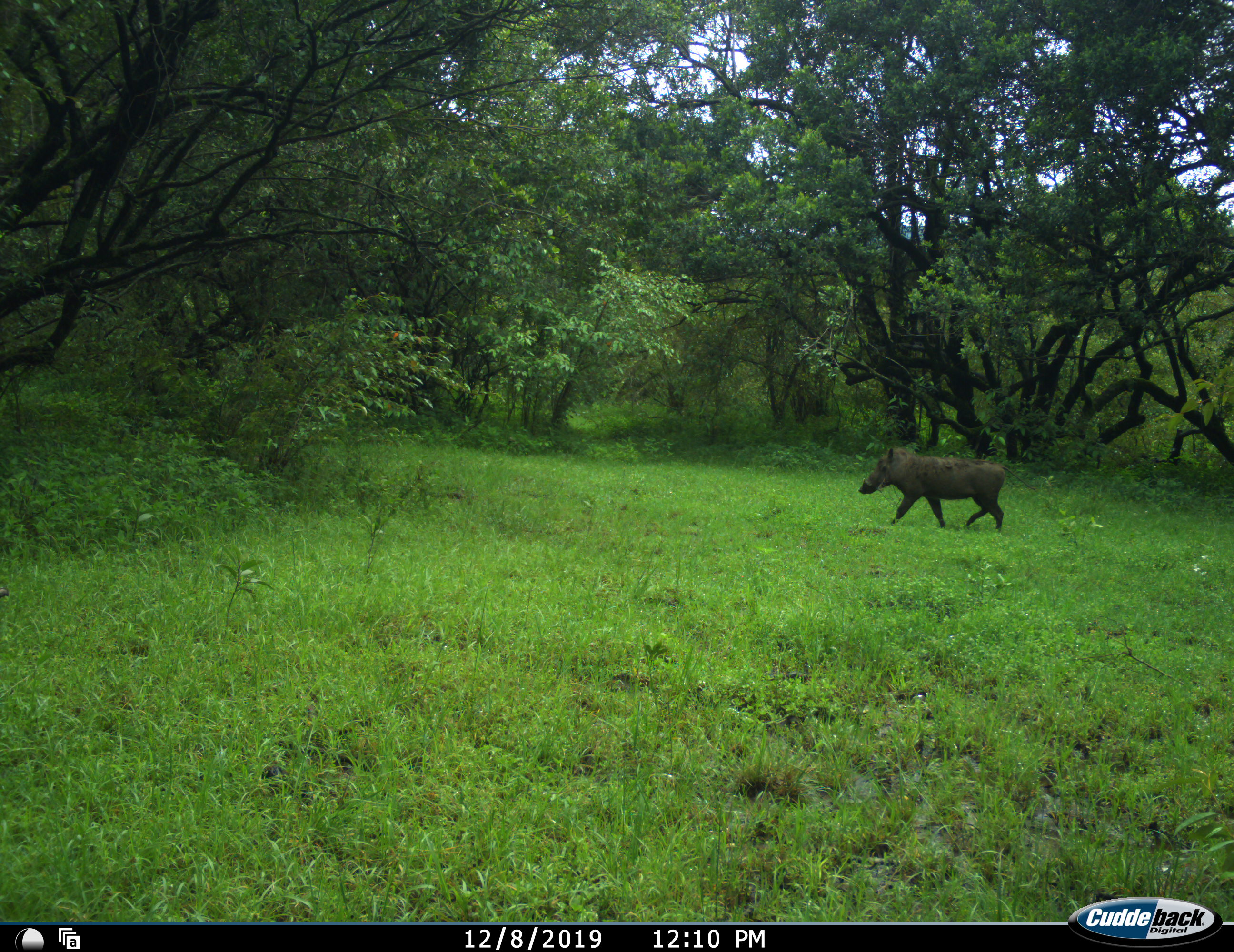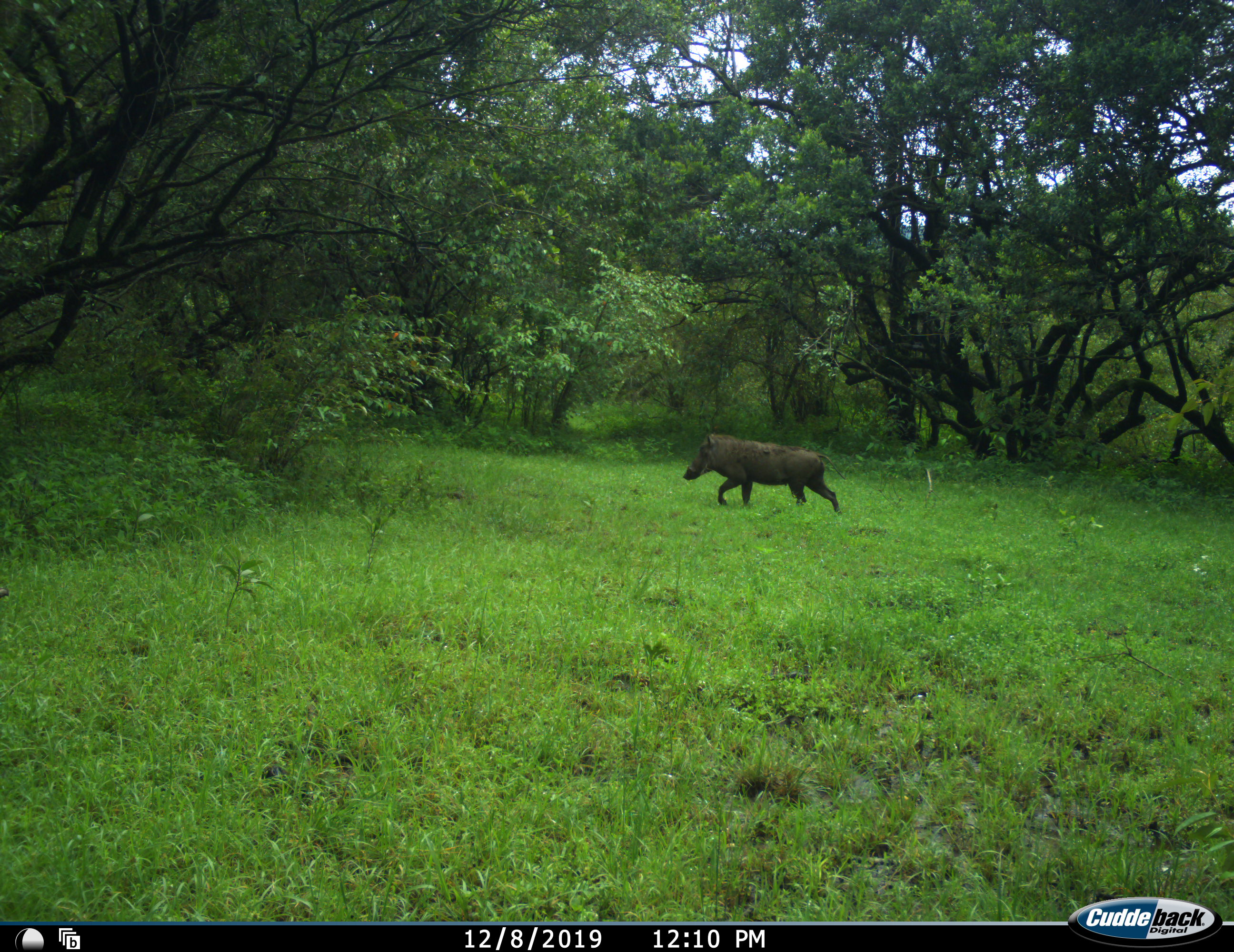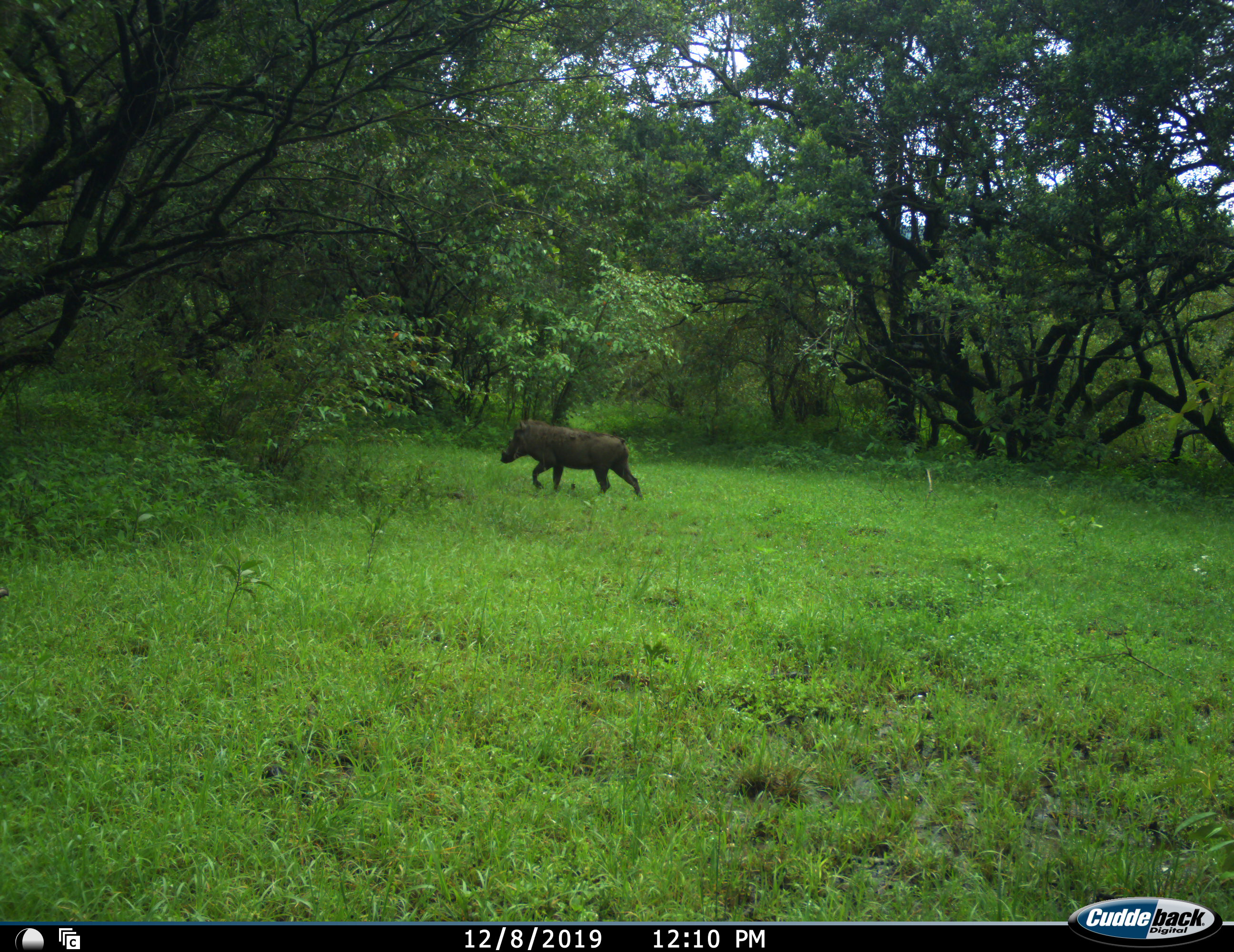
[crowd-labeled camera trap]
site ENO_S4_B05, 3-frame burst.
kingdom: Animalia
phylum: Chordata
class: Mammalia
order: Artiodactyla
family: Suidae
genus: Phacochoerus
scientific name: Phacochoerus africanus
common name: warthog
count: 1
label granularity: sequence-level